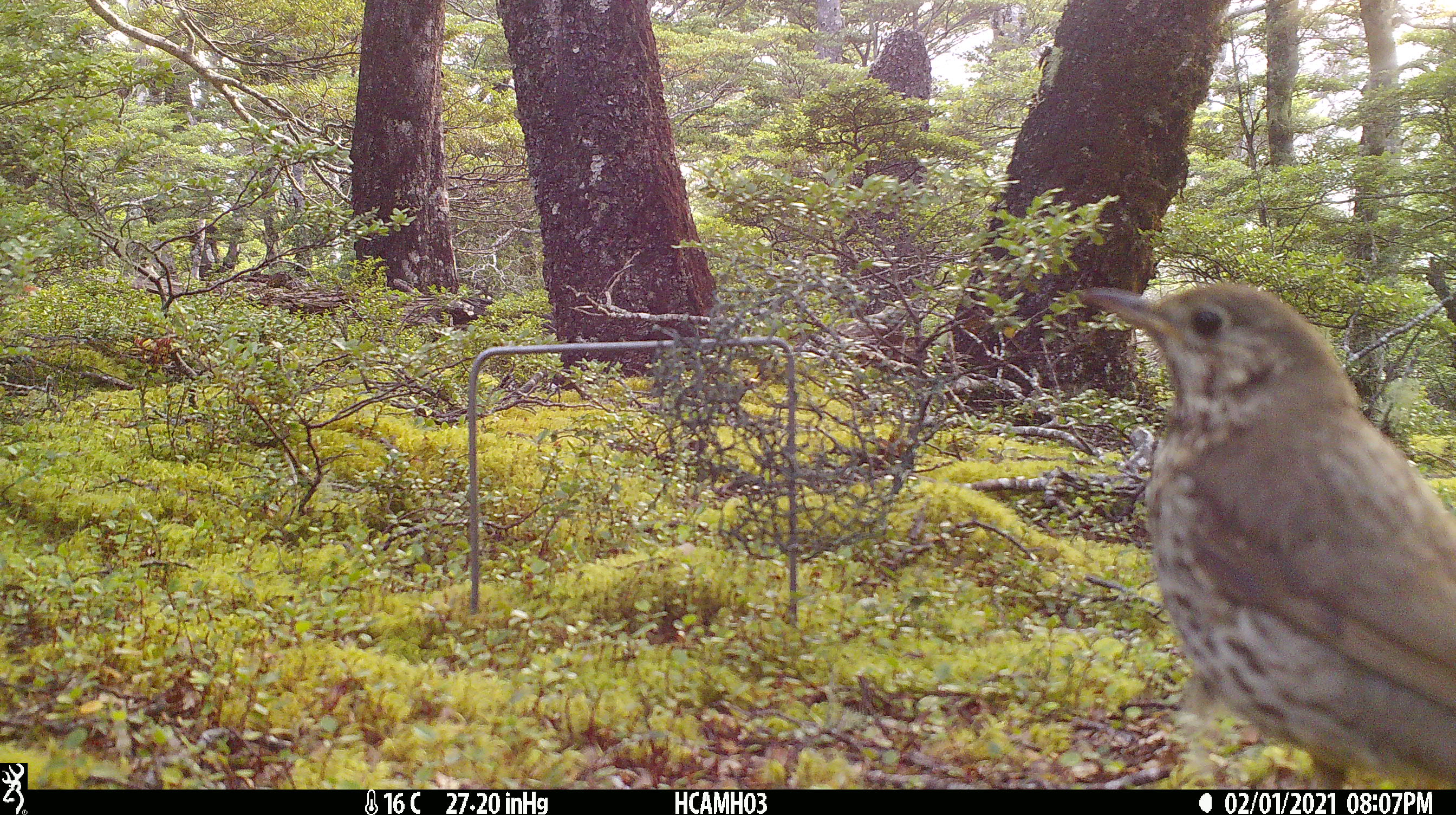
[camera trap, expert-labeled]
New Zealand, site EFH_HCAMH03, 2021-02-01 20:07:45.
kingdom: Animalia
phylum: Chordata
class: Aves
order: Passeriformes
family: Turdidae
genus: Turdus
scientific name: Turdus philomelos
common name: song thrush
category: thrush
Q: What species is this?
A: Thrush (song thrush) (Turdus philomelos).